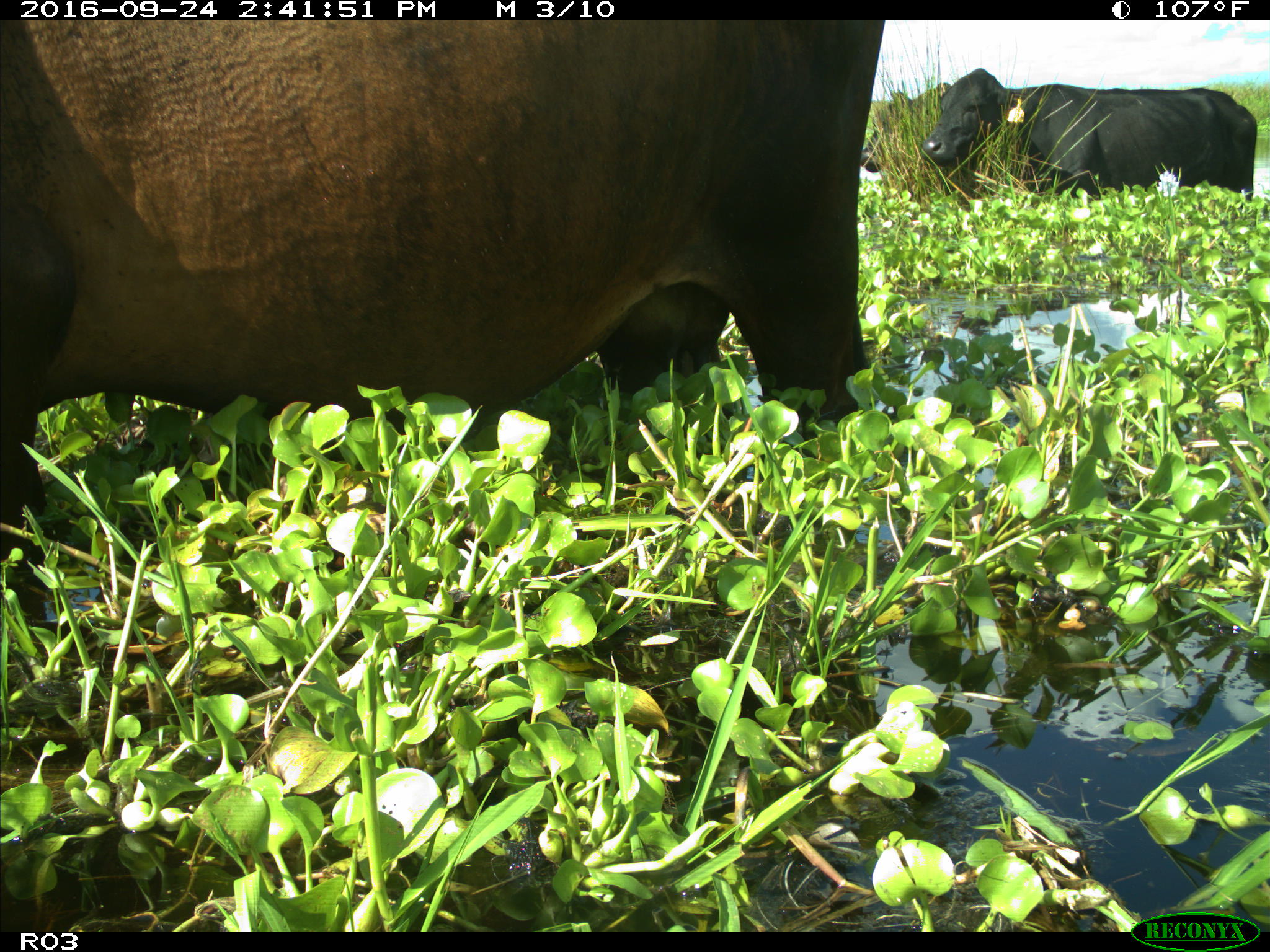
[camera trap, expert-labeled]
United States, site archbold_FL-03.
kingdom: Animalia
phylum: Chordata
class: Mammalia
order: Artiodactyla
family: Bovidae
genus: Bos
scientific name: Bos taurus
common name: domestic cow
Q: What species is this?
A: Bos taurus (domestic cow).